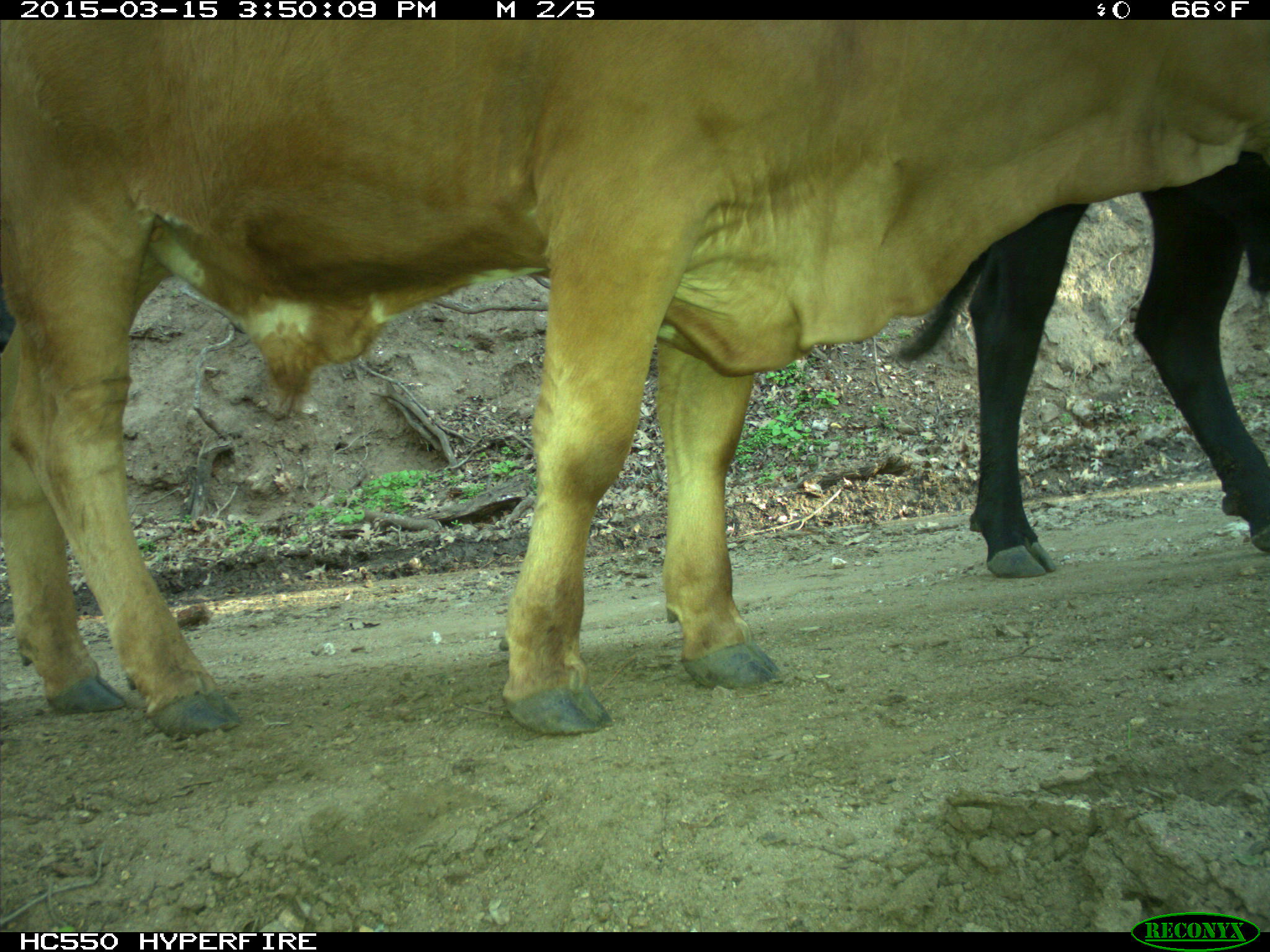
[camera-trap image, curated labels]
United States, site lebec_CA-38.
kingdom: Animalia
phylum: Chordata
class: Mammalia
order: Artiodactyla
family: Bovidae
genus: Bos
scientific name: Bos taurus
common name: domestic cow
Bos taurus (domestic cow).